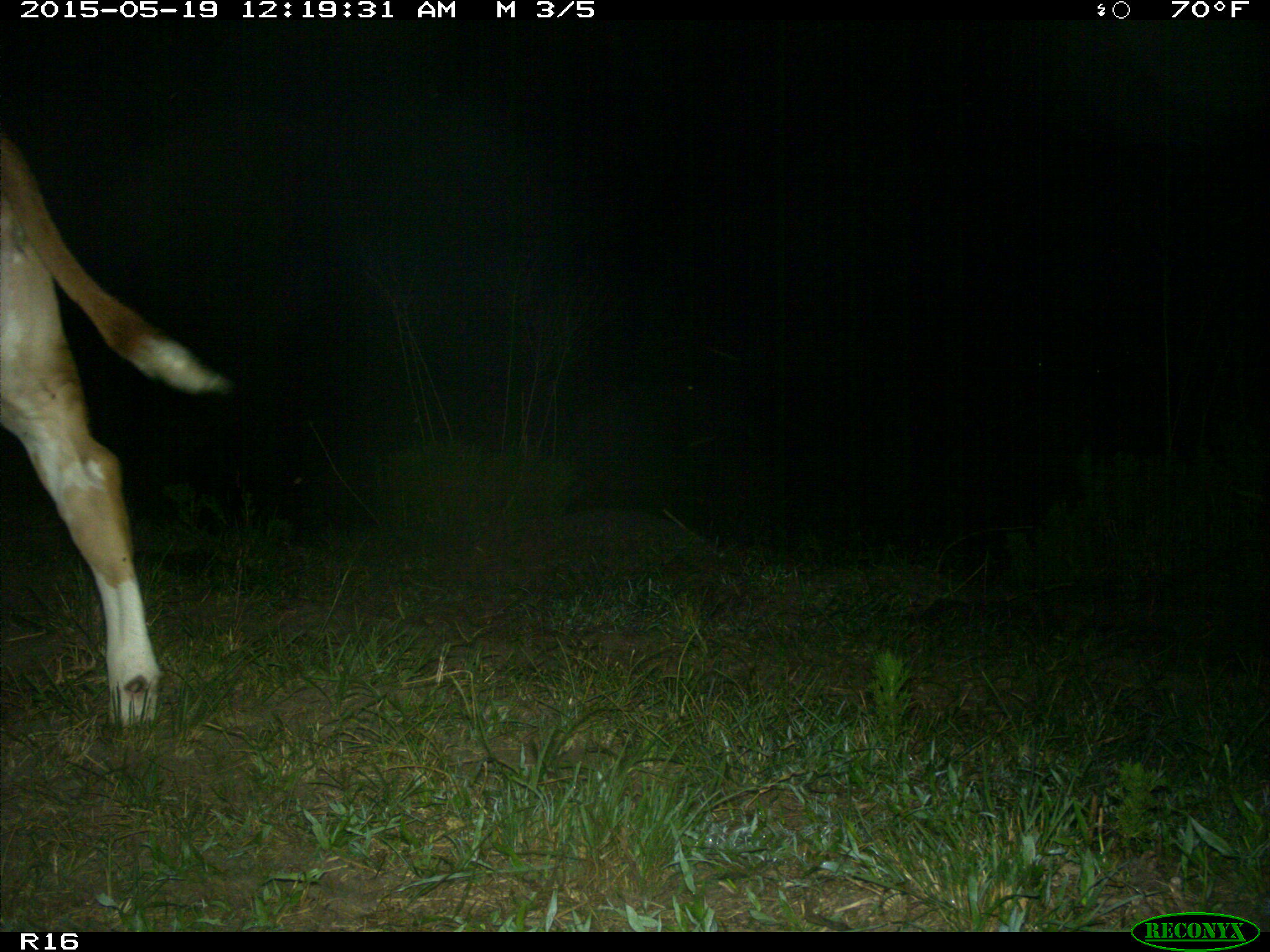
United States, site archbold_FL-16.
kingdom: Animalia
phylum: Chordata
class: Mammalia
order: Artiodactyla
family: Bovidae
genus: Bos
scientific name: Bos taurus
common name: domestic cow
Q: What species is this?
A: Bos taurus (domestic cow).